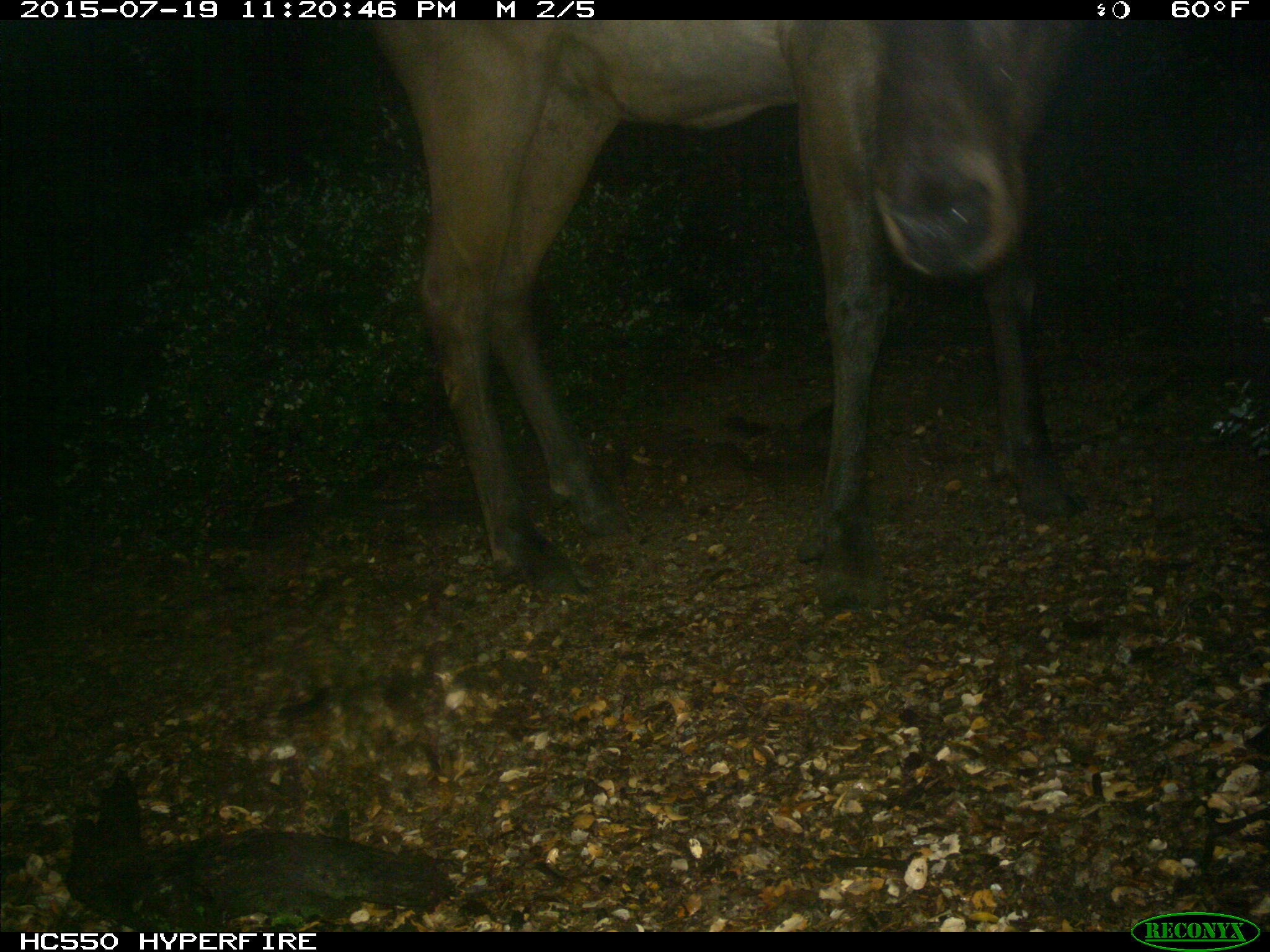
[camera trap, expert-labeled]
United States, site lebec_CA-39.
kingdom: Animalia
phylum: Chordata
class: Mammalia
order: Artiodactyla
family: Cervidae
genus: Cervus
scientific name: Cervus canadensis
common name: elk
Cervus canadensis (elk).